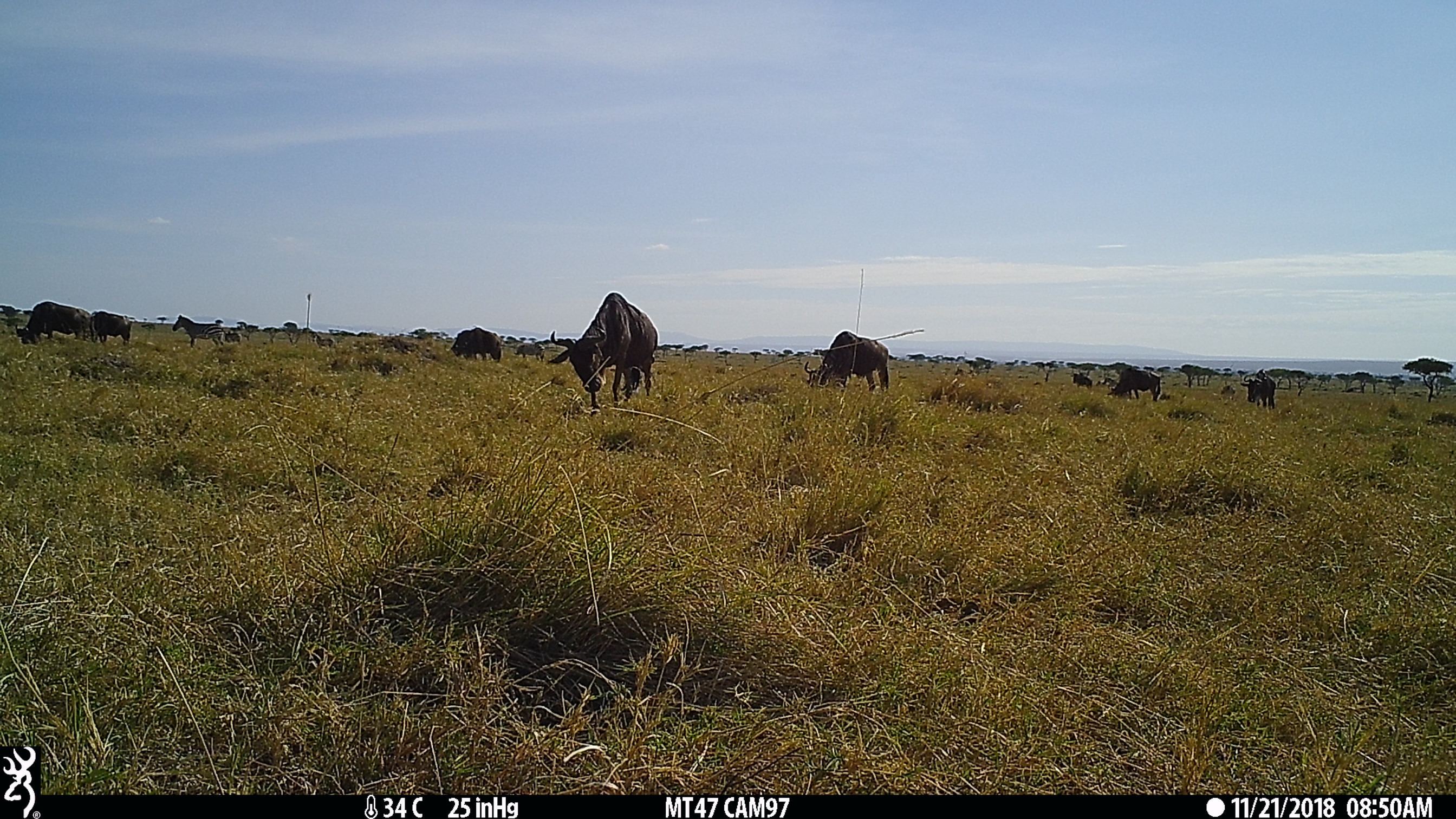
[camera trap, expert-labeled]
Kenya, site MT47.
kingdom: Animalia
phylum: Chordata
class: Mammalia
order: Artiodactyla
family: Bovidae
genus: Connochaetes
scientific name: Connochaetes taurinus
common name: blue wildebeest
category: wildebeest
Wildebeest (blue wildebeest) (Connochaetes taurinus).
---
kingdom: Animalia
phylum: Chordata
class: Mammalia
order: Perissodactyla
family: Equidae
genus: Equus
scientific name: Equus quagga burchellii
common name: burchell's zebra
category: zebra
Zebra (burchell's zebra) (Equus quagga burchellii).